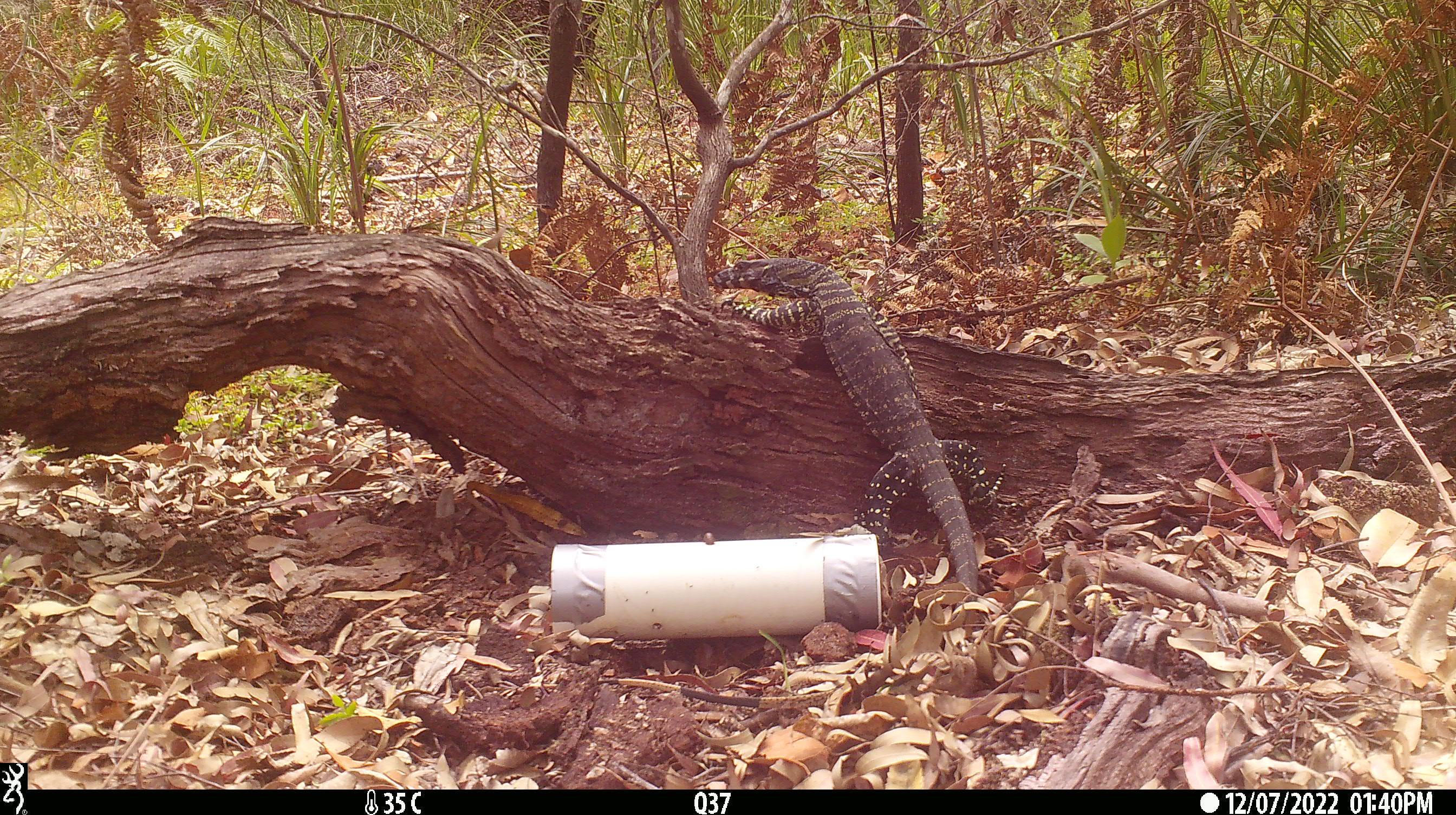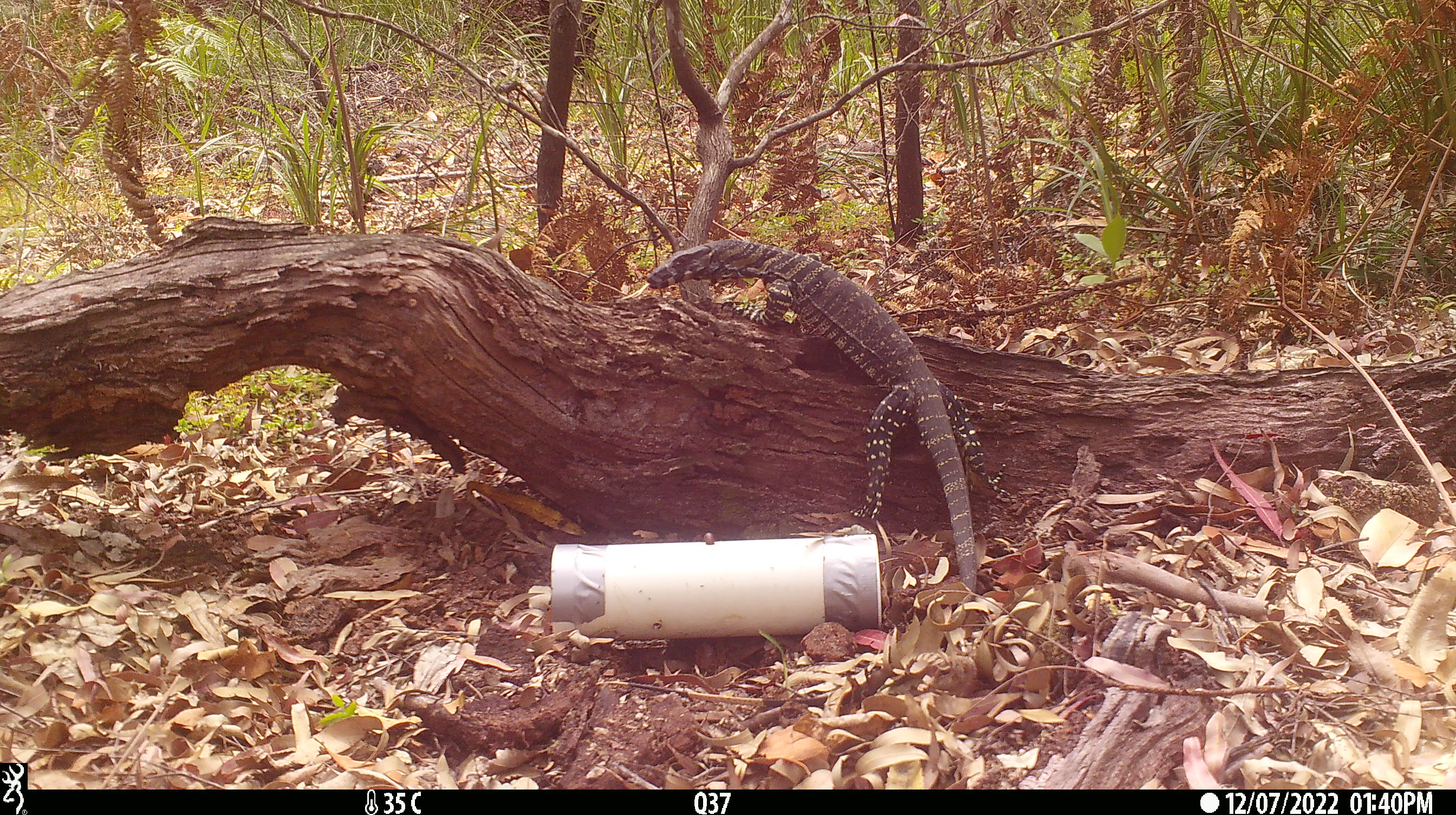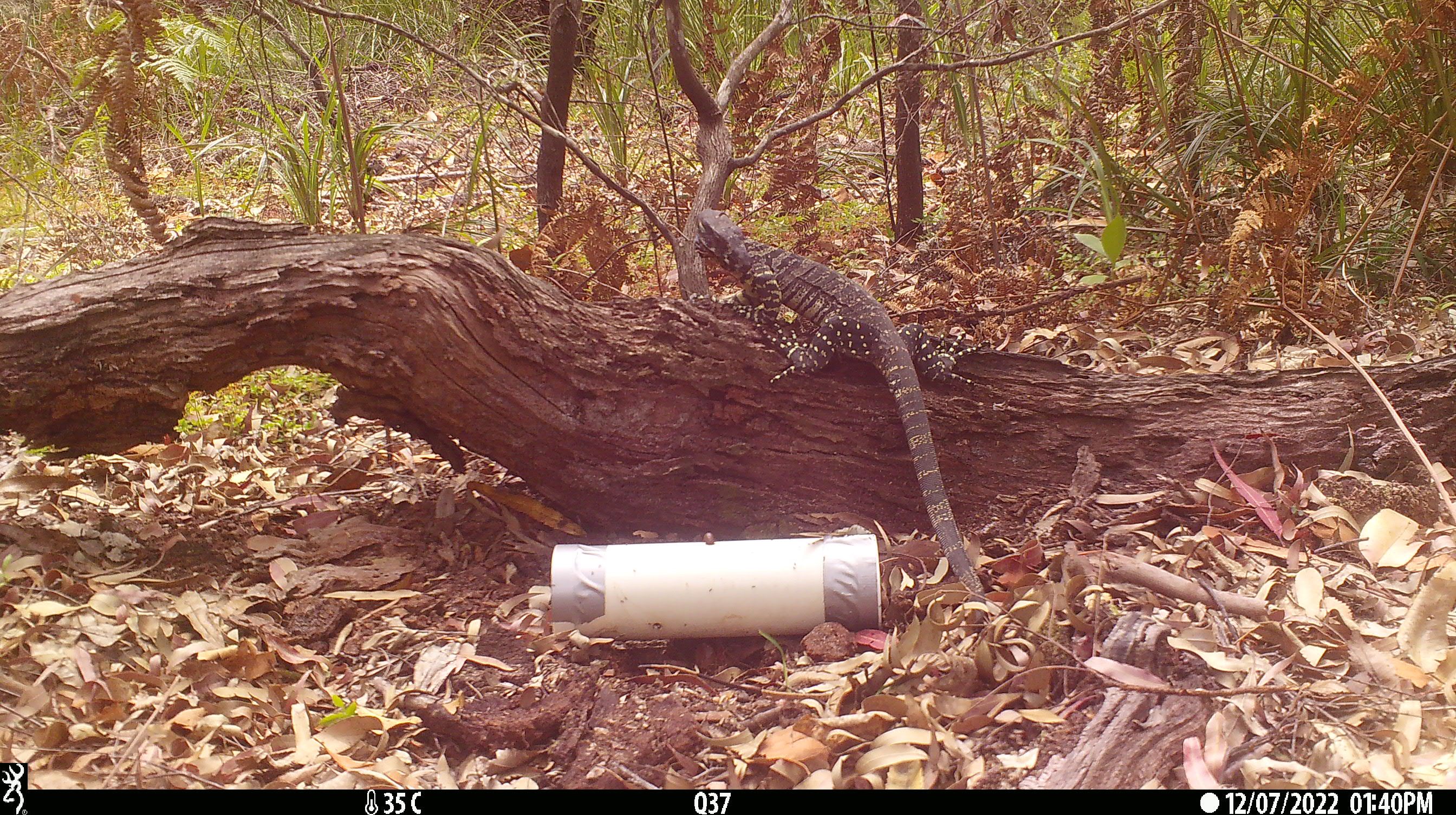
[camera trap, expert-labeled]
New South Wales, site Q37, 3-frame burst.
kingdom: Animalia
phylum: Chordata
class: Reptilia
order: Squamata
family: Varanidae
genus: Varanus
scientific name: Varanus varius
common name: lace monitor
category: goanna